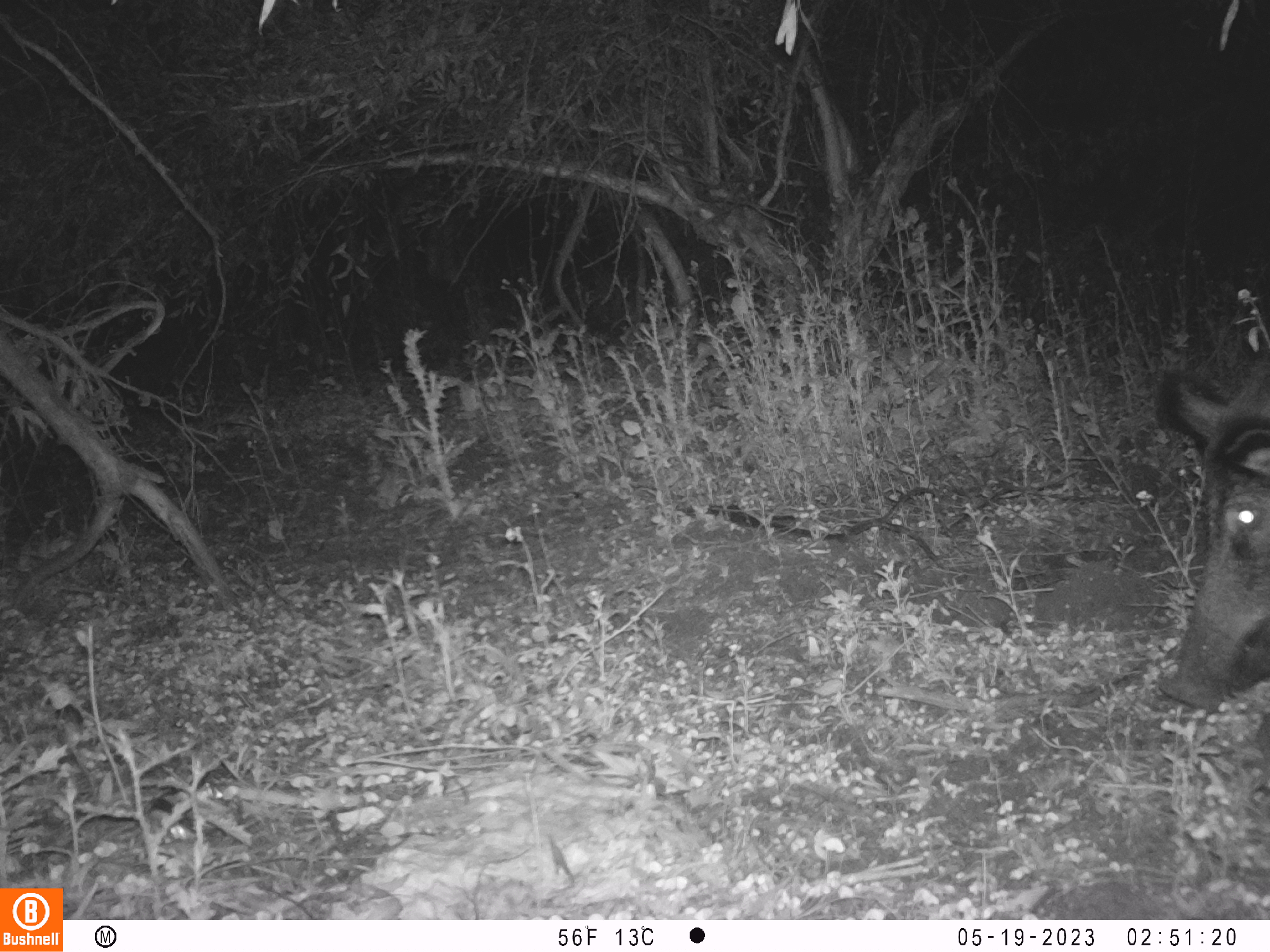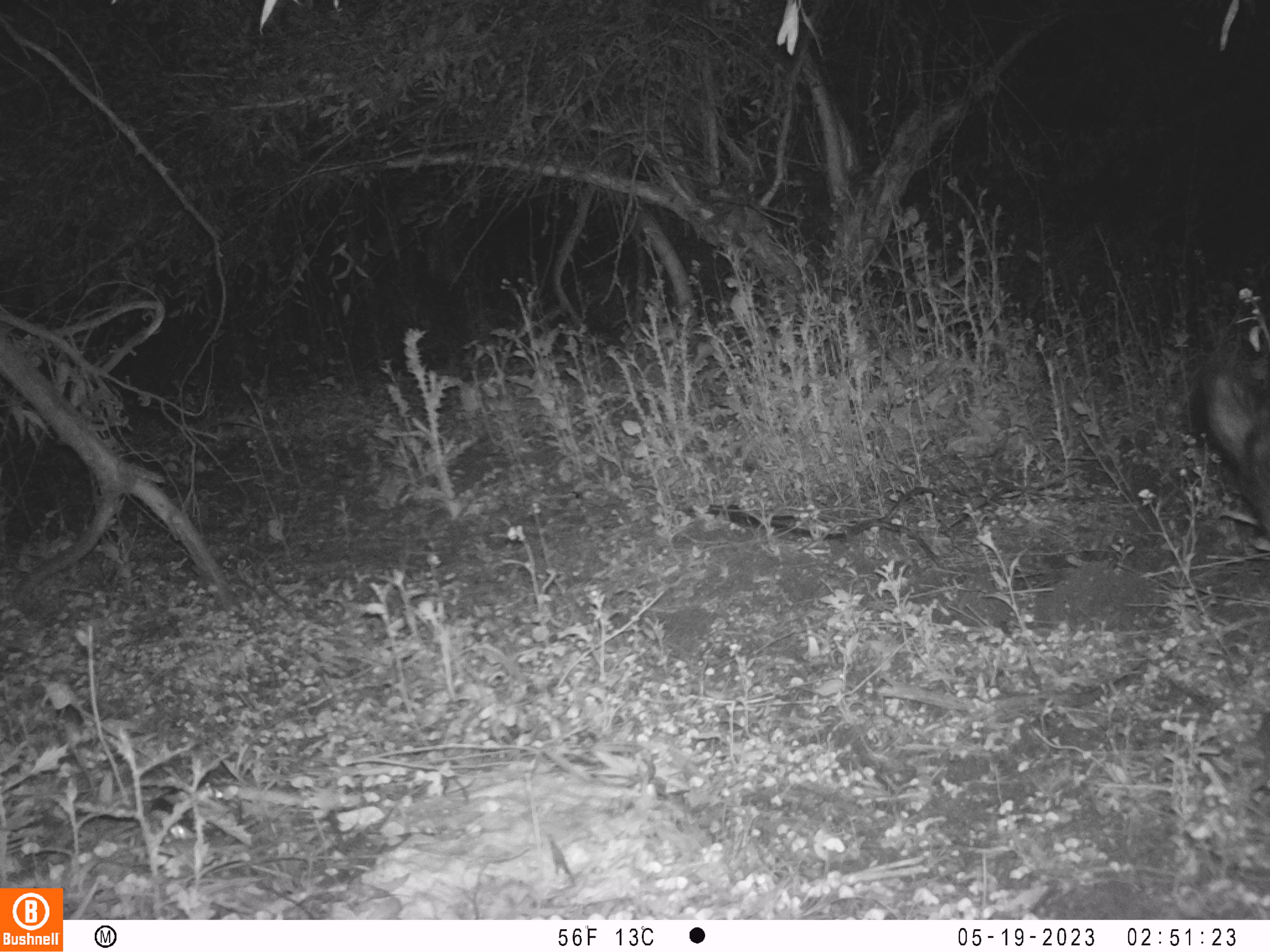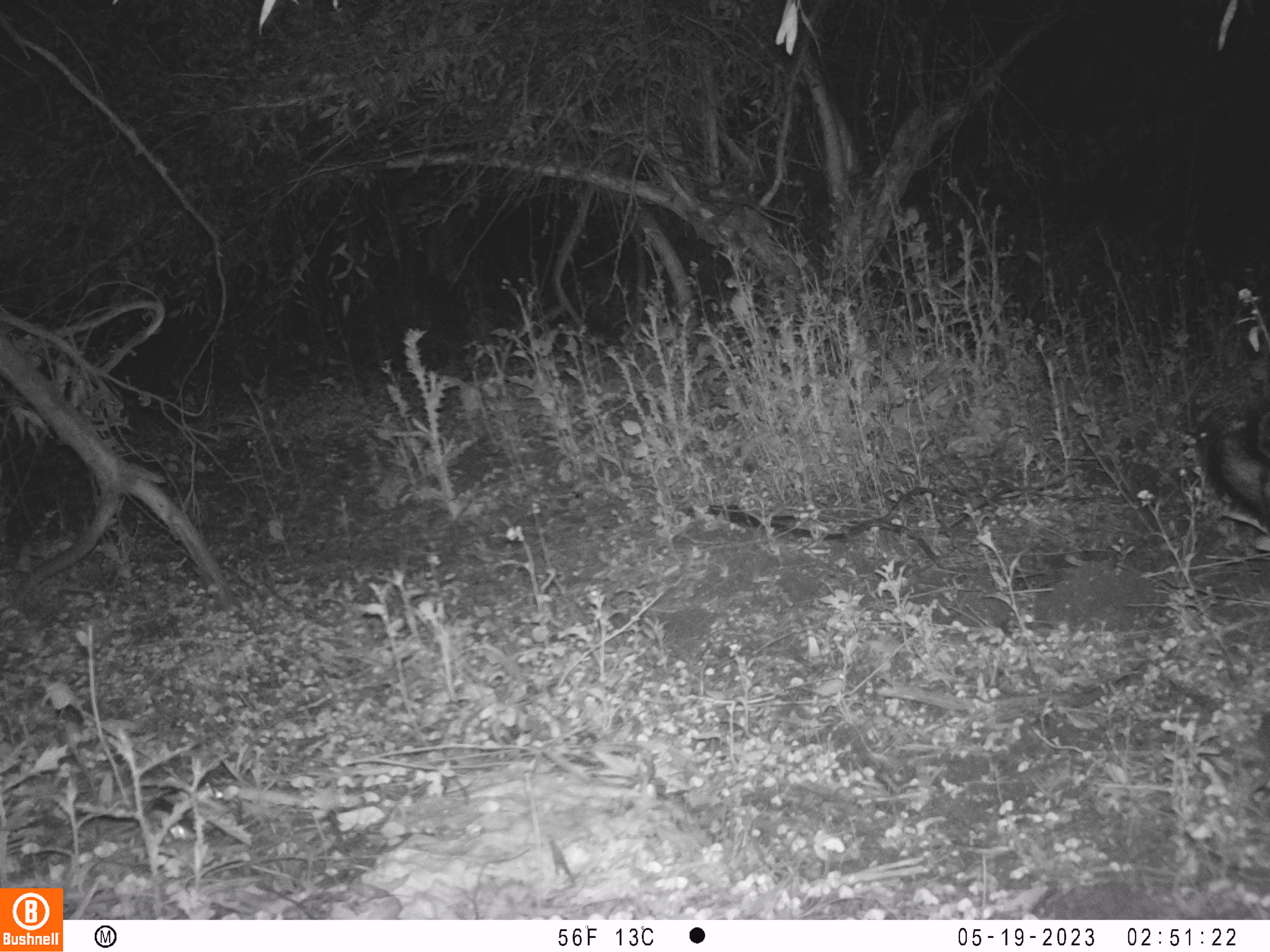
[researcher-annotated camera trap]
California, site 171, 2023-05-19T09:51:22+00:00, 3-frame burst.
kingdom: Animalia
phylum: Chordata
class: Mammalia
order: Artiodactyla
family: Suidae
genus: Sus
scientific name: Sus scrofa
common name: wild boar